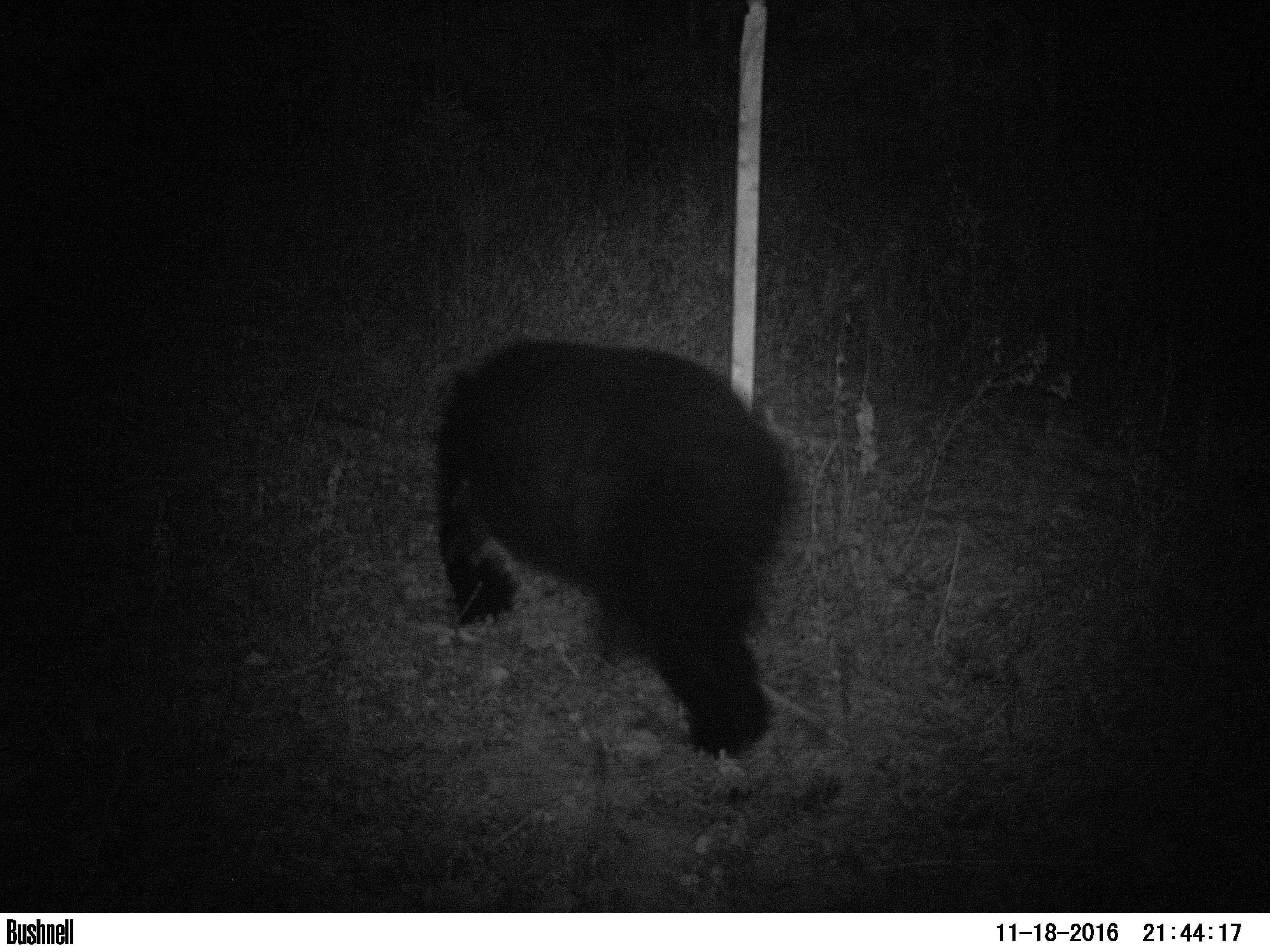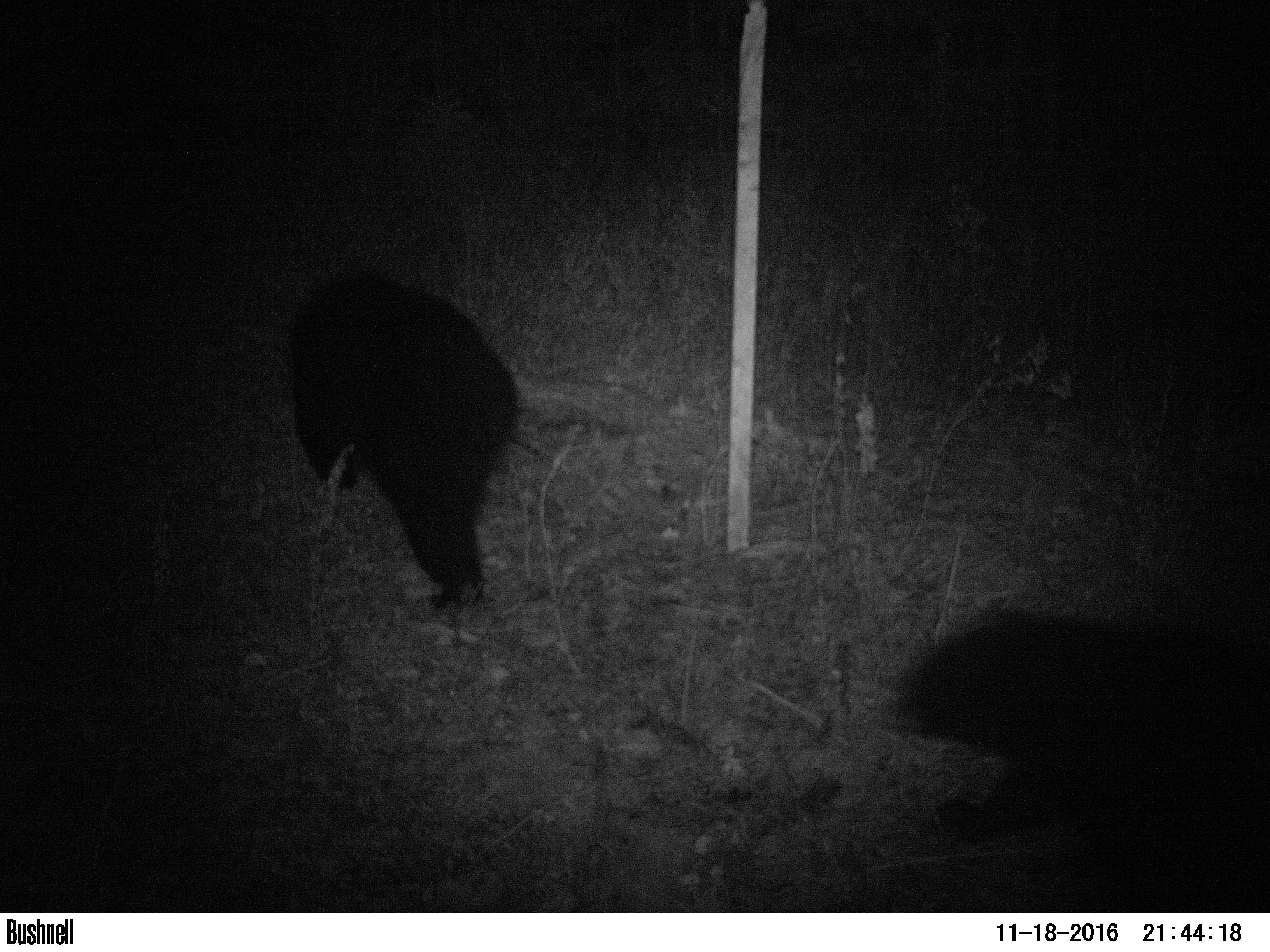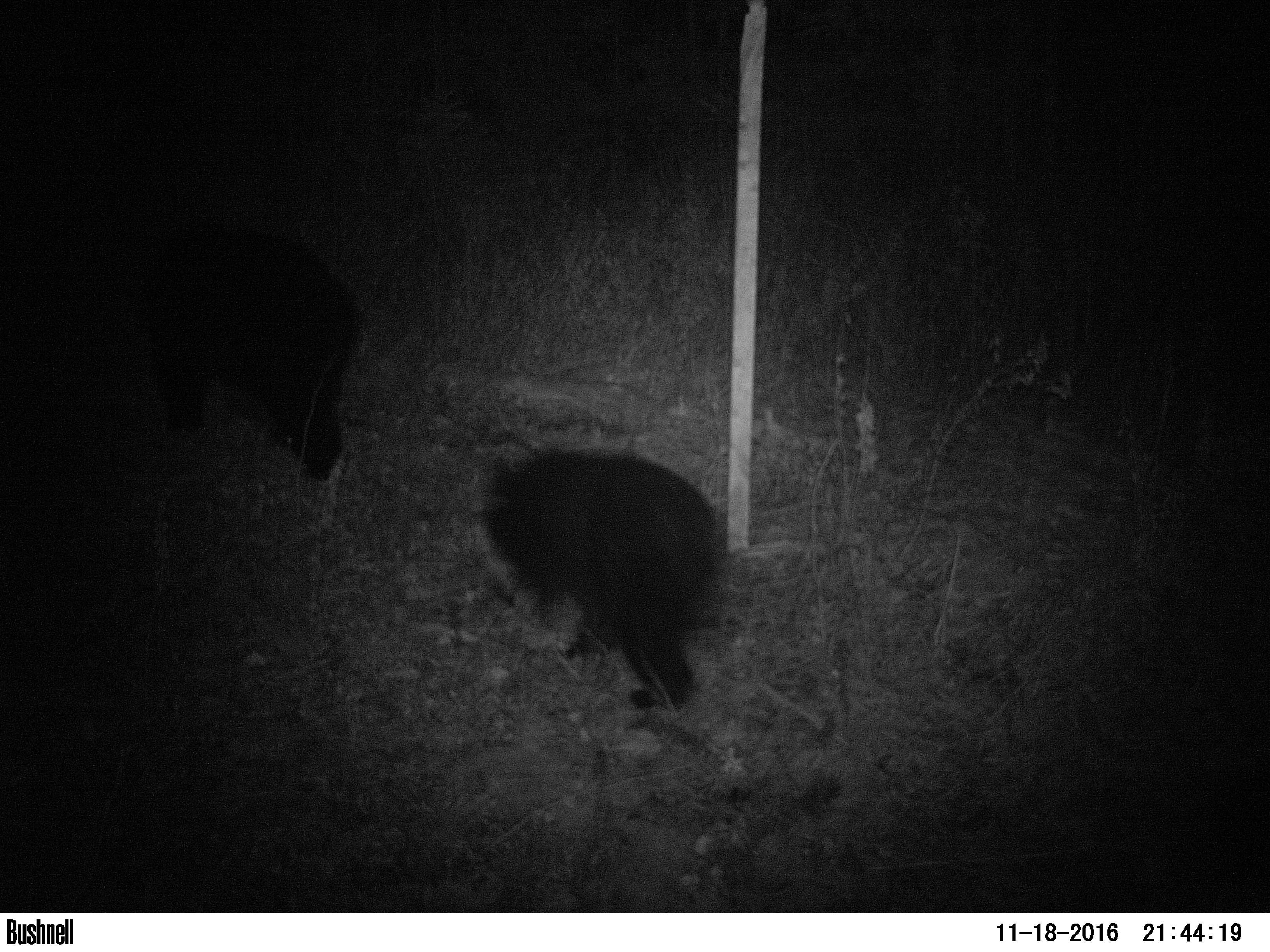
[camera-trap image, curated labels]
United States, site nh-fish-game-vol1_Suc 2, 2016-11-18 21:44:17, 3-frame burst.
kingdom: Animalia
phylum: Chordata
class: Mammalia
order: Carnivora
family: Ursidae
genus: Ursus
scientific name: Ursus americanus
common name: black bear